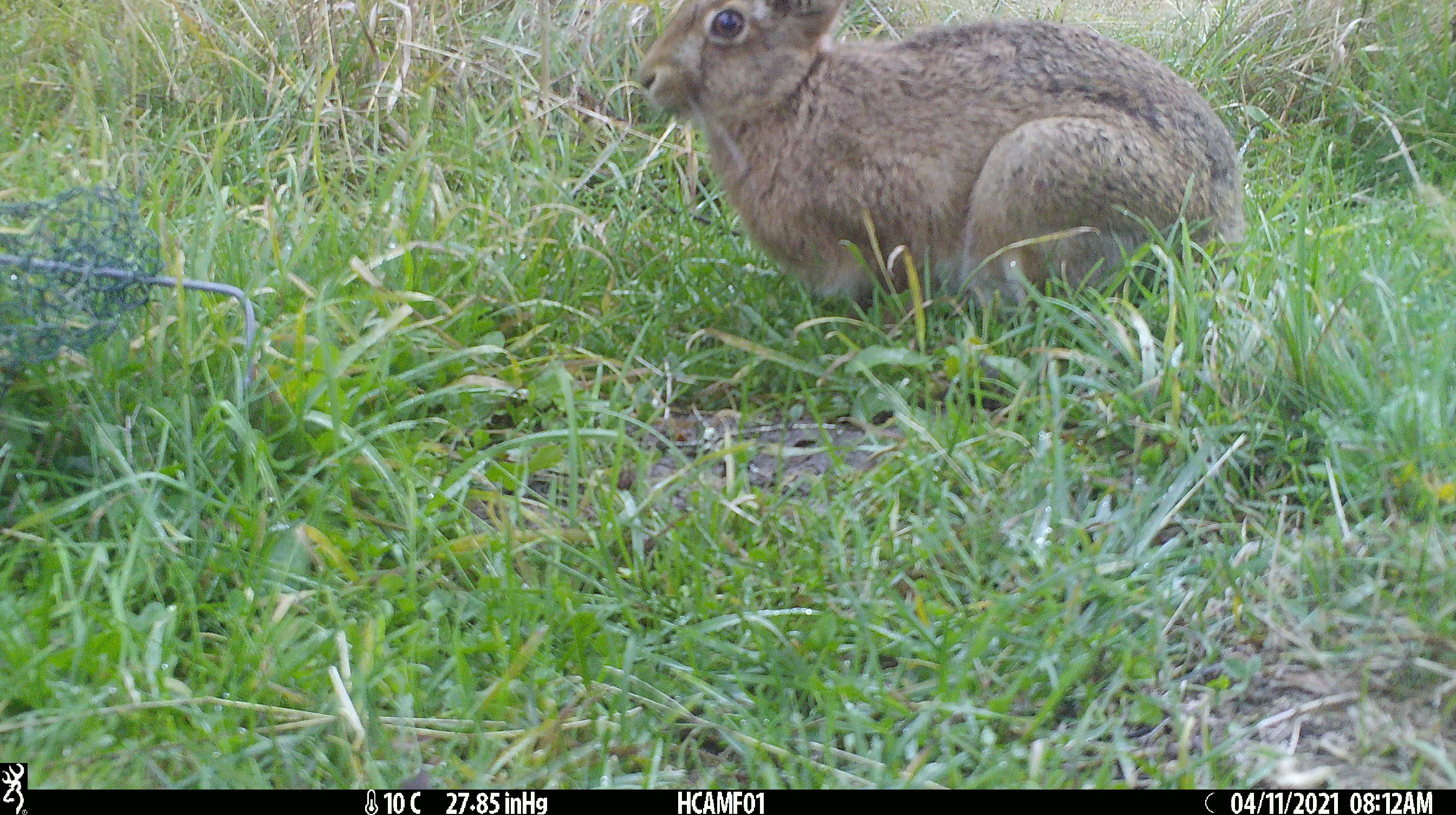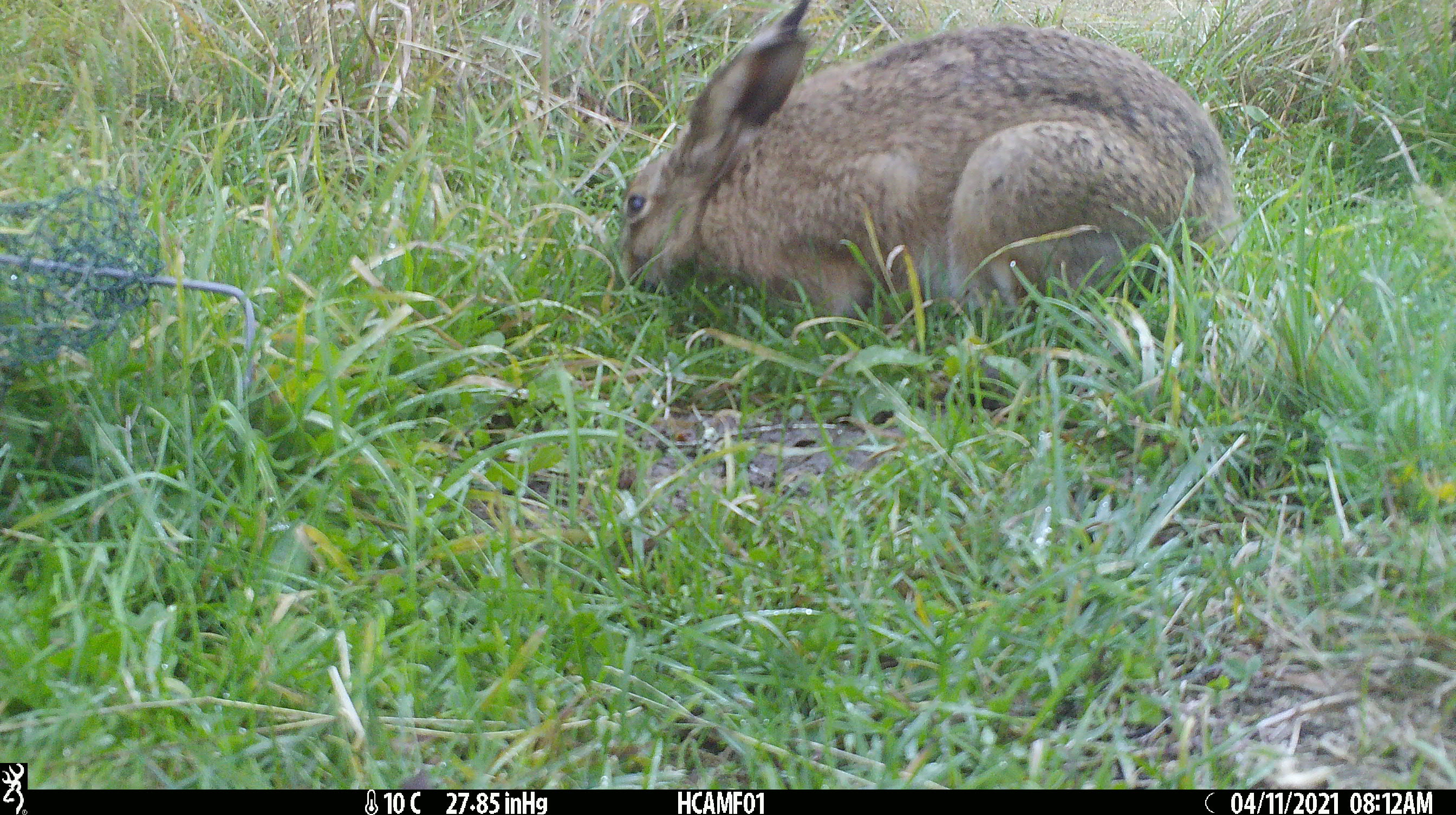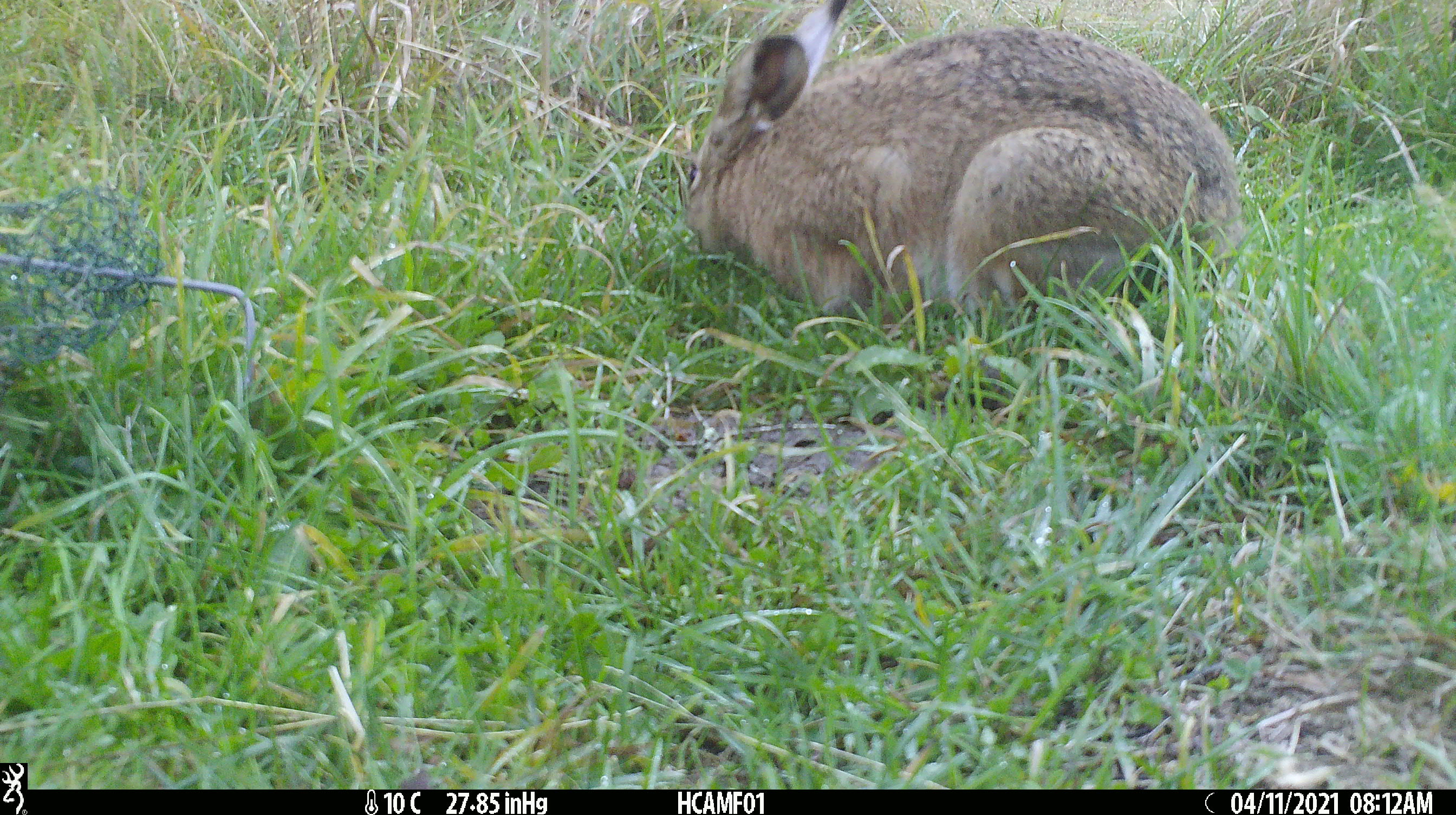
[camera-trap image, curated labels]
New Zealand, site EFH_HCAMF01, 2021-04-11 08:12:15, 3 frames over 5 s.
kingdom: Animalia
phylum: Chordata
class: Mammalia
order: Lagomorpha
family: Leporidae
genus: Lepus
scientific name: Lepus europaeus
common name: brown hare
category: hare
Hare (brown hare) (Lepus europaeus).